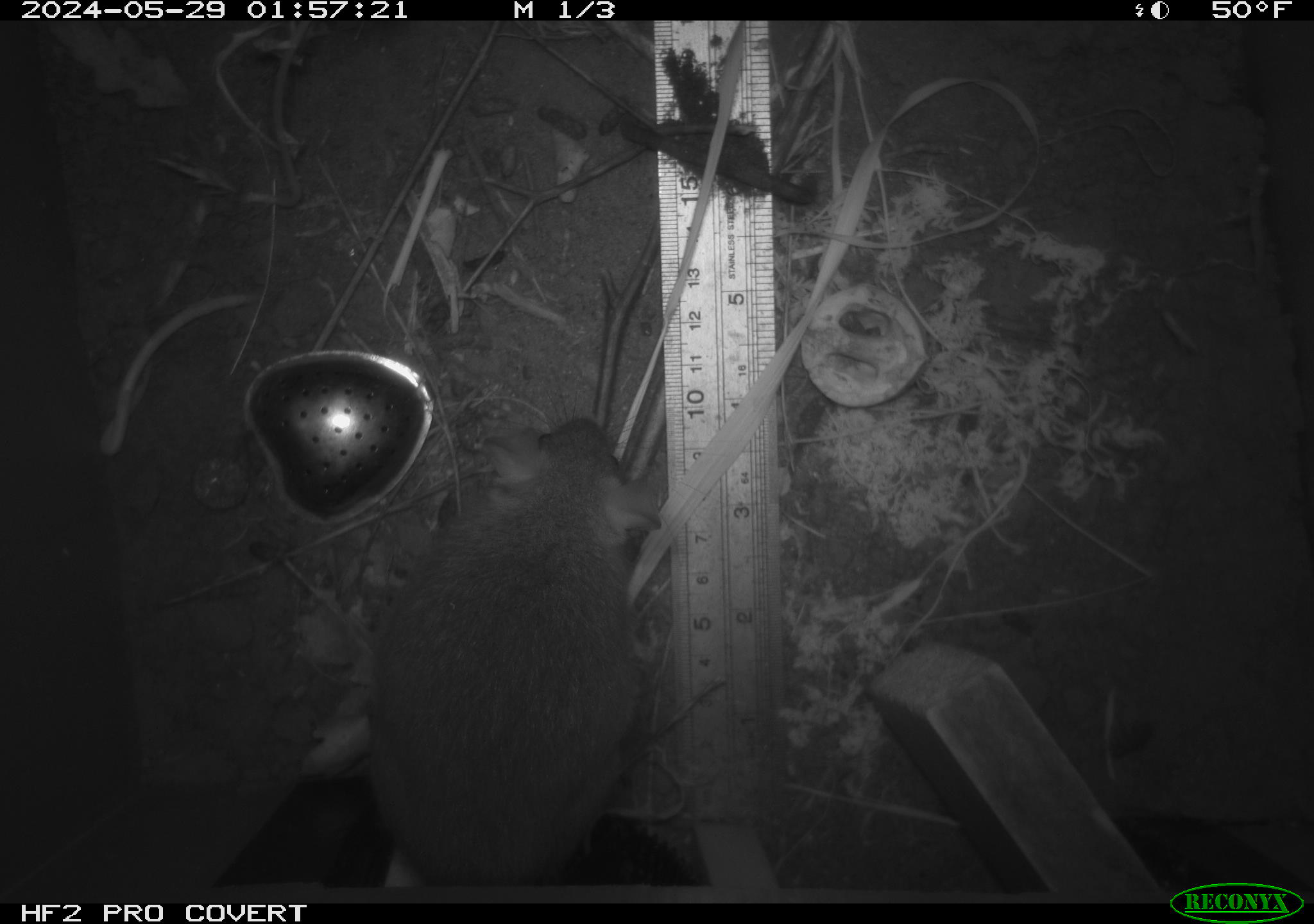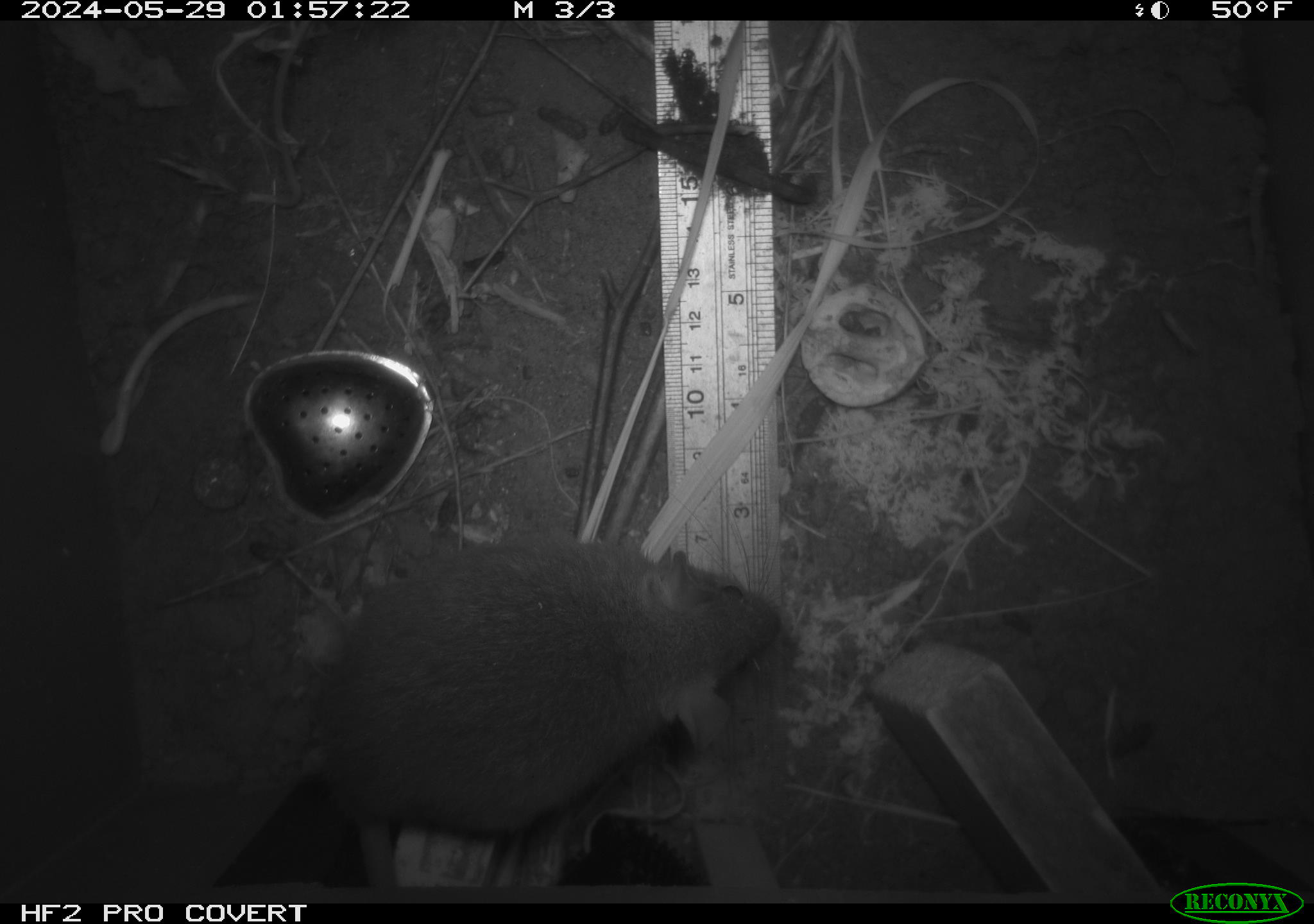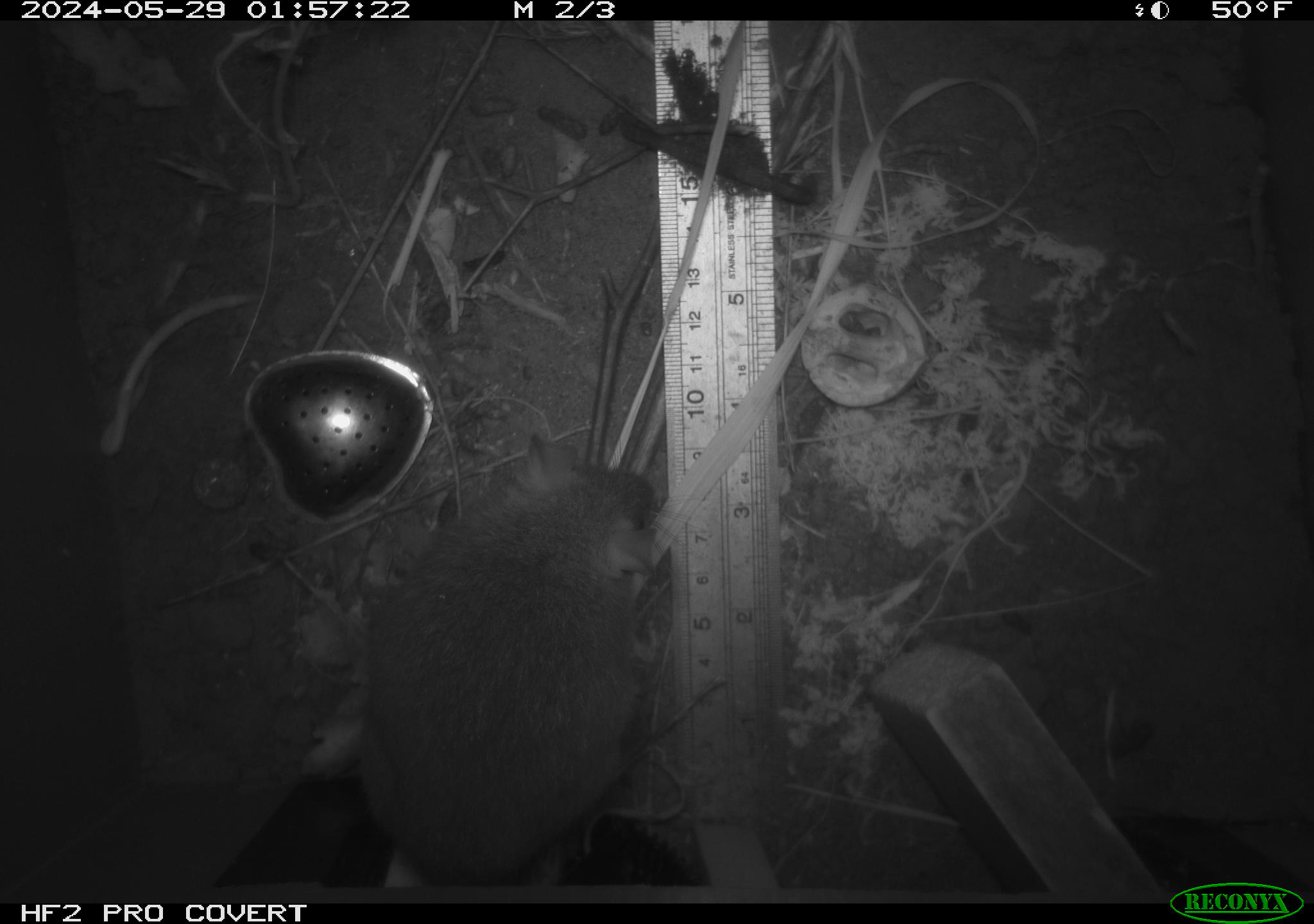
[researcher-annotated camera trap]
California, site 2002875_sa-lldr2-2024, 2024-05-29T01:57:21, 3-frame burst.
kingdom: Animalia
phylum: Chordata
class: Mammalia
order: Rodentia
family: Muridae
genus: Rattus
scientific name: Rattus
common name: rat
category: rattus species